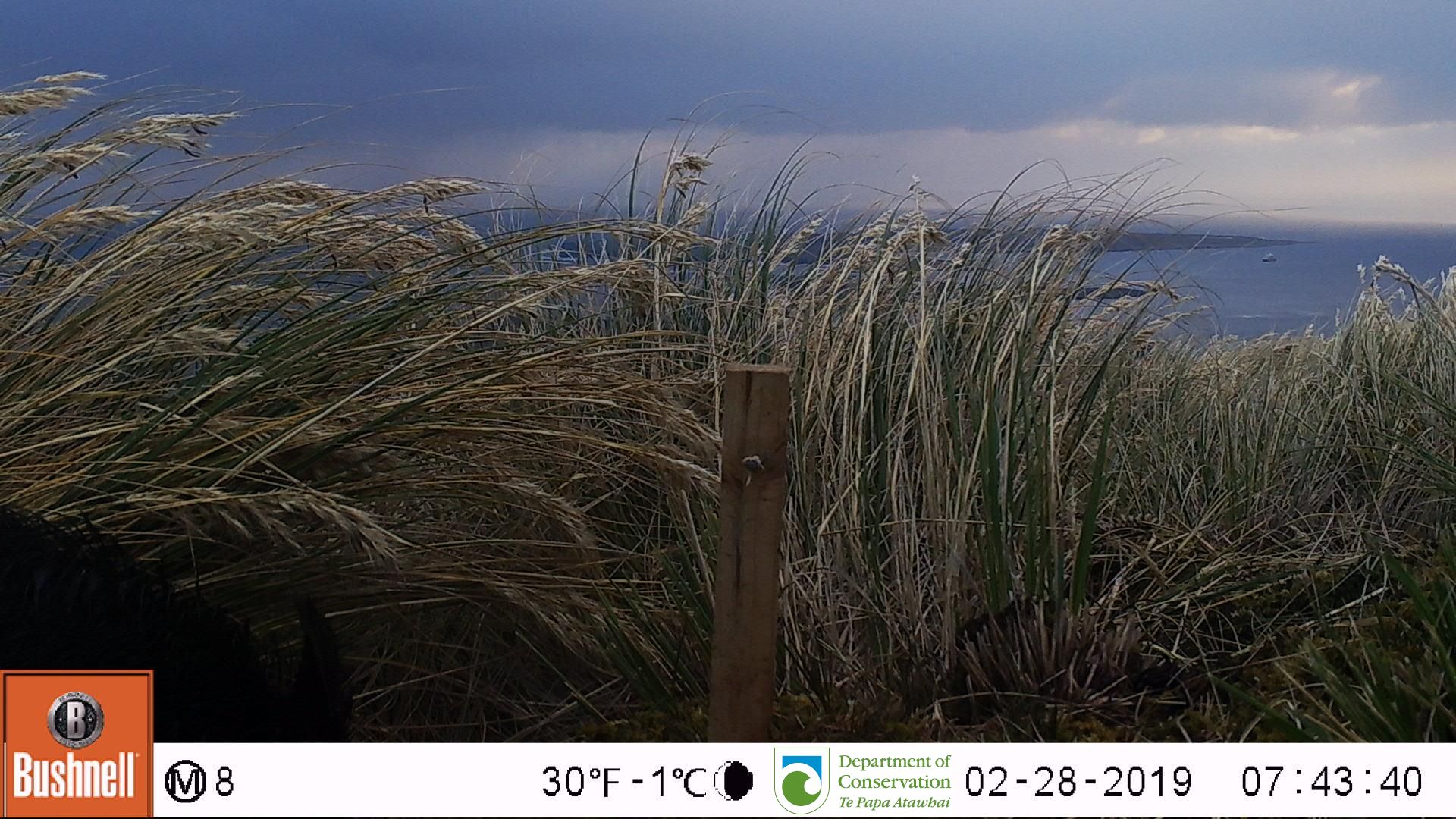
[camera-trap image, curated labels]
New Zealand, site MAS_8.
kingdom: Animalia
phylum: Chordata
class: Mammalia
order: Artiodactyla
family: Suidae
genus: Sus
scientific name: Sus scrofa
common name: pig